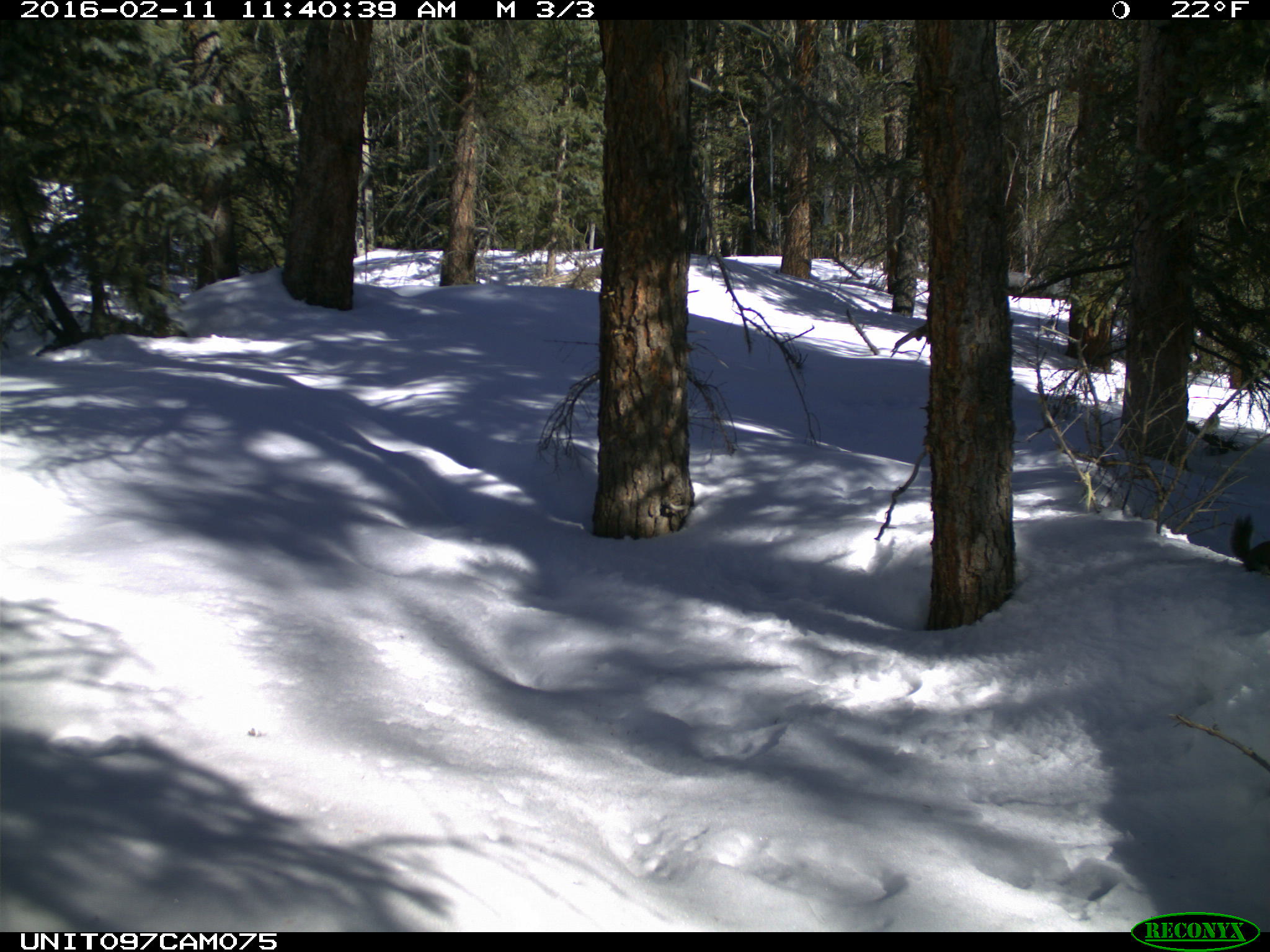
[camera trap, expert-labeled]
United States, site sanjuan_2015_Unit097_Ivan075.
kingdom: Animalia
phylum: Chordata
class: Mammalia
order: Rodentia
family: Sciuridae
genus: Tamiasciurus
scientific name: Tamiasciurus hudsonicus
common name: american red squirrel